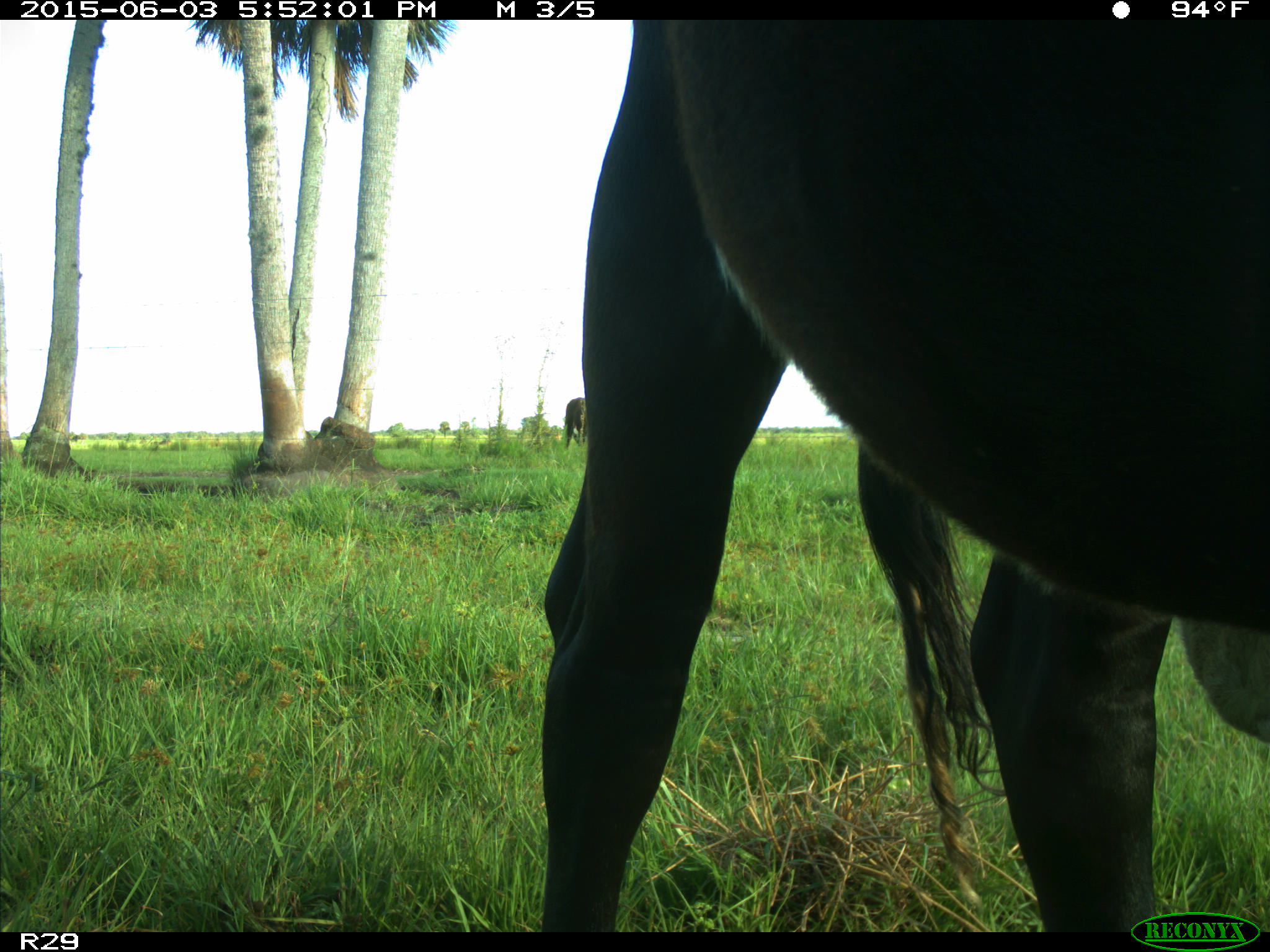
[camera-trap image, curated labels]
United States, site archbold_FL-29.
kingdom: Animalia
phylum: Chordata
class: Mammalia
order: Artiodactyla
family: Bovidae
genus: Bos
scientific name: Bos taurus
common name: domestic cow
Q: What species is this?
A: Bos taurus (domestic cow).